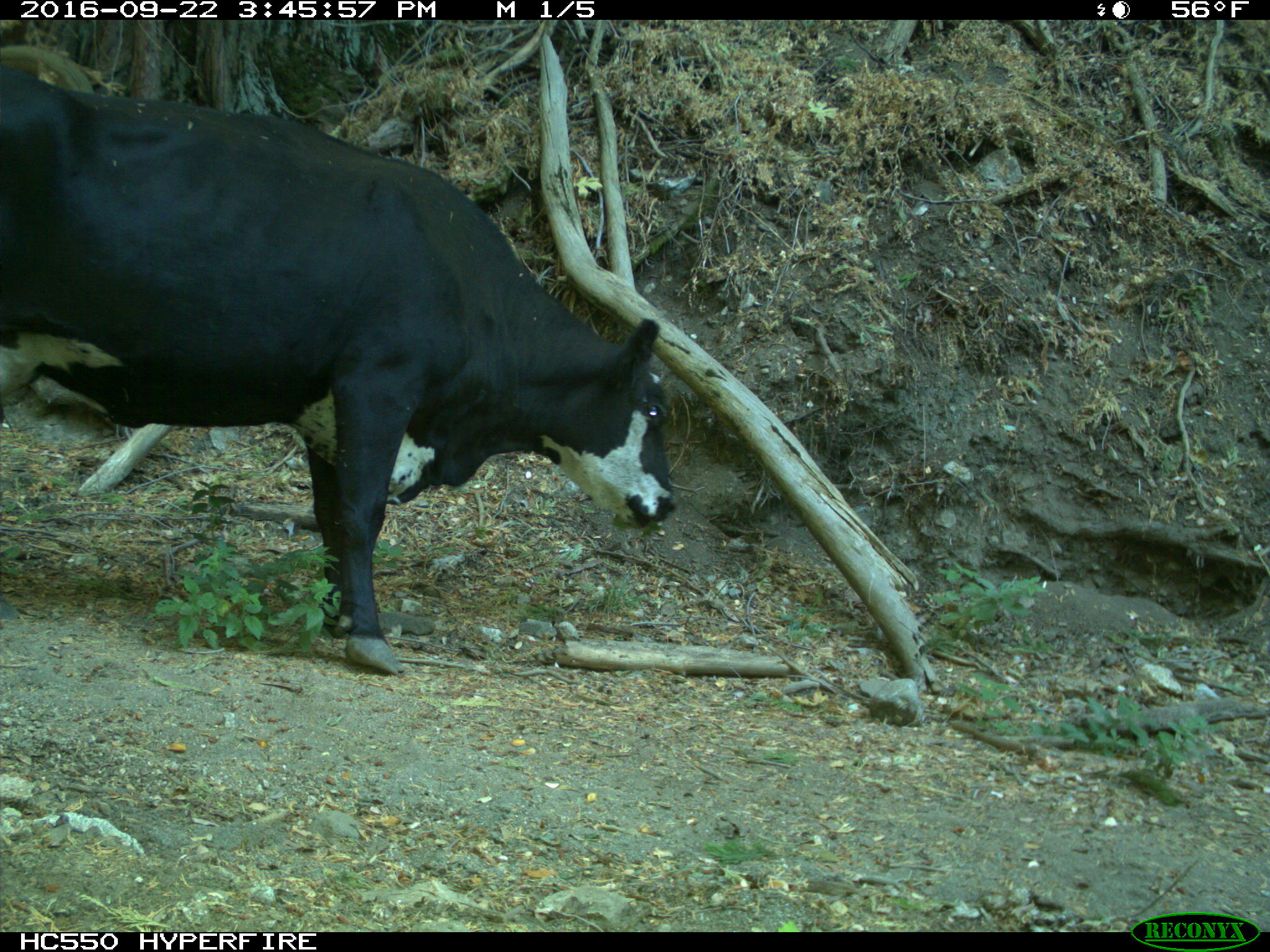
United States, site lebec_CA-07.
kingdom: Animalia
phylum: Chordata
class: Mammalia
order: Artiodactyla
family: Bovidae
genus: Bos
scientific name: Bos taurus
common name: domestic cow